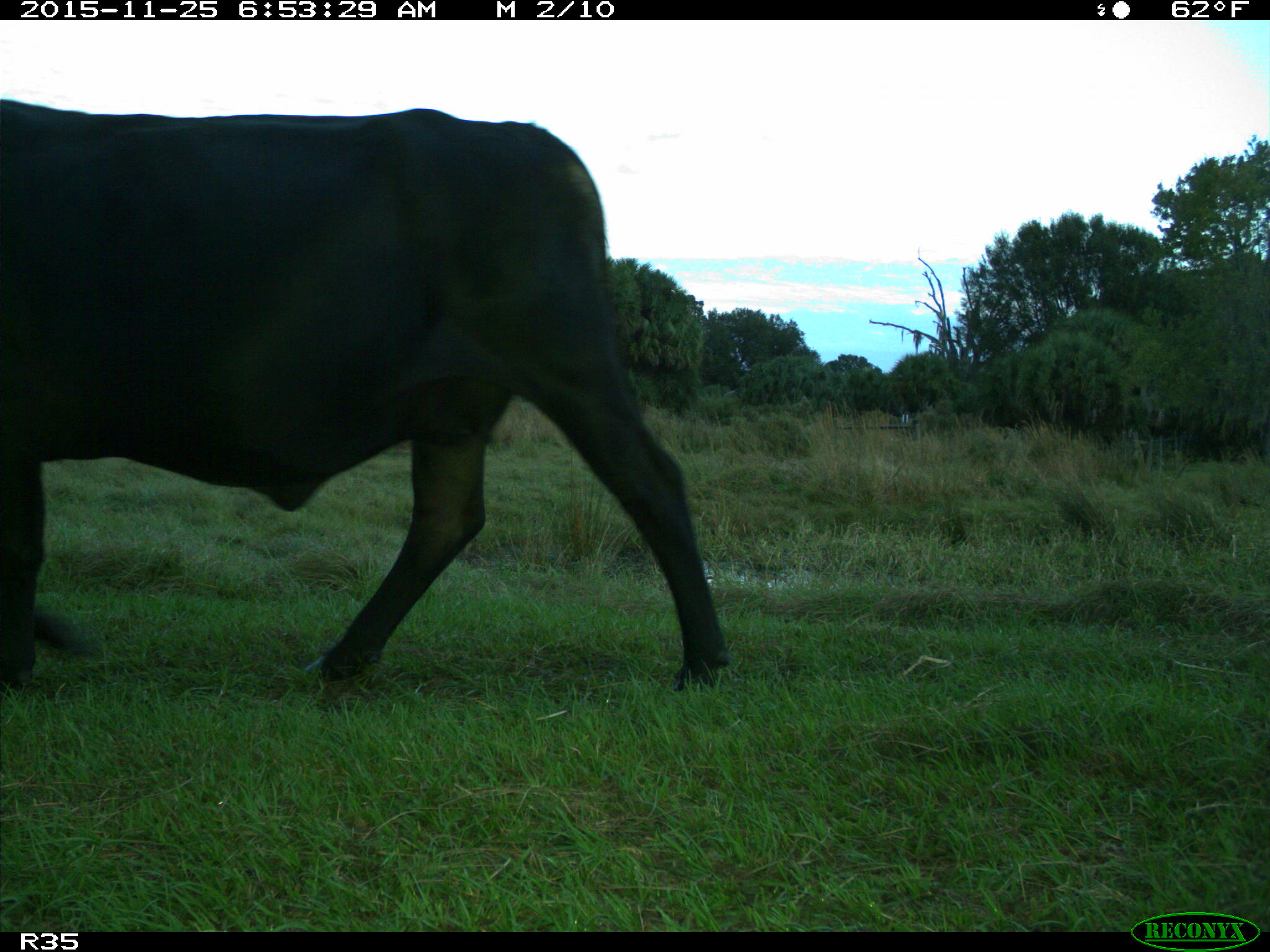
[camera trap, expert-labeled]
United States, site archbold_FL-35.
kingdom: Animalia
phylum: Chordata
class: Mammalia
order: Artiodactyla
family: Bovidae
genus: Bos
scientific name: Bos taurus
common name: domestic cow